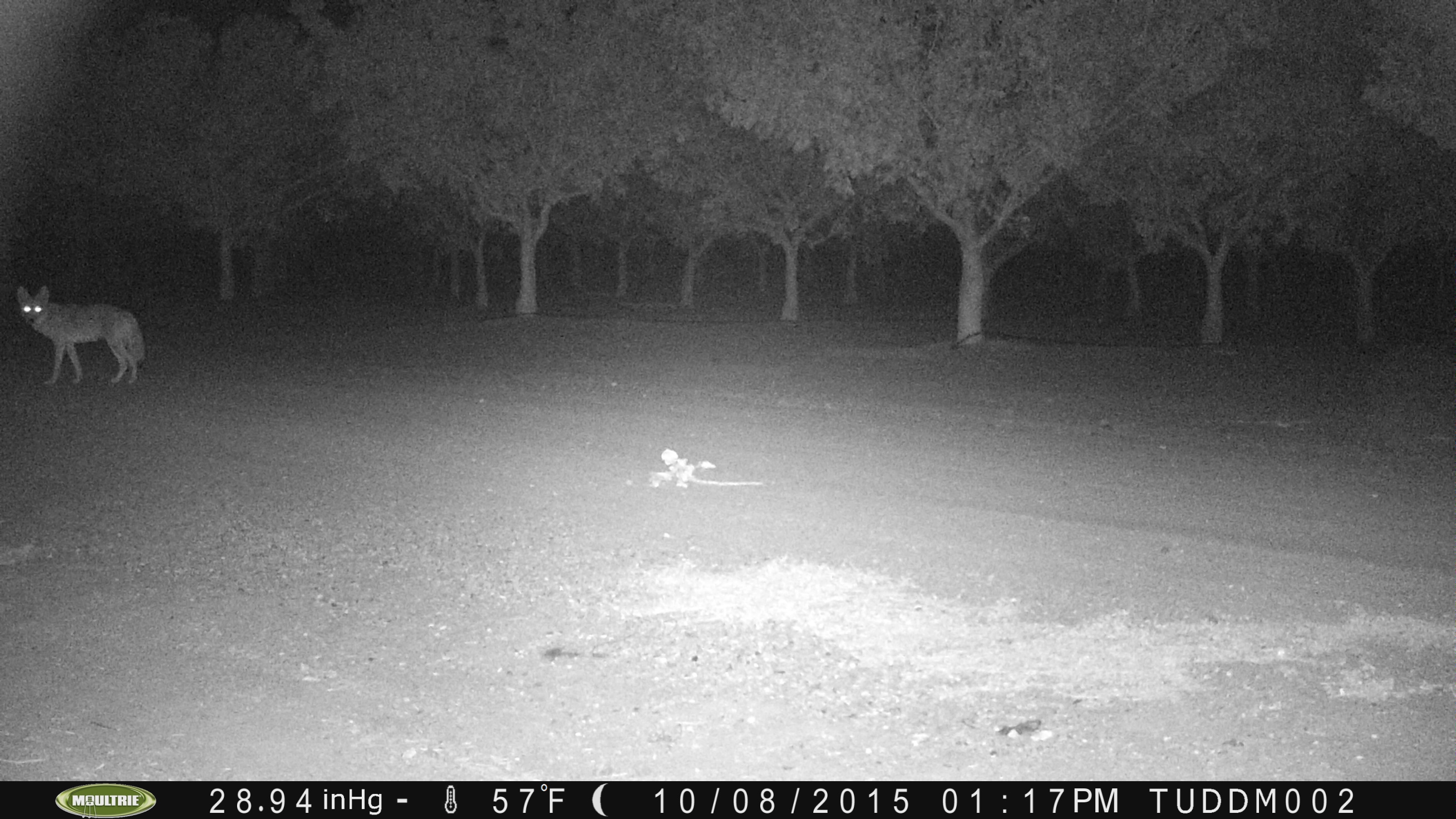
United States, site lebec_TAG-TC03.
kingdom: Animalia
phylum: Chordata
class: Mammalia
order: Carnivora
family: Canidae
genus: Canis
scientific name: Canis latrans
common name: coyote